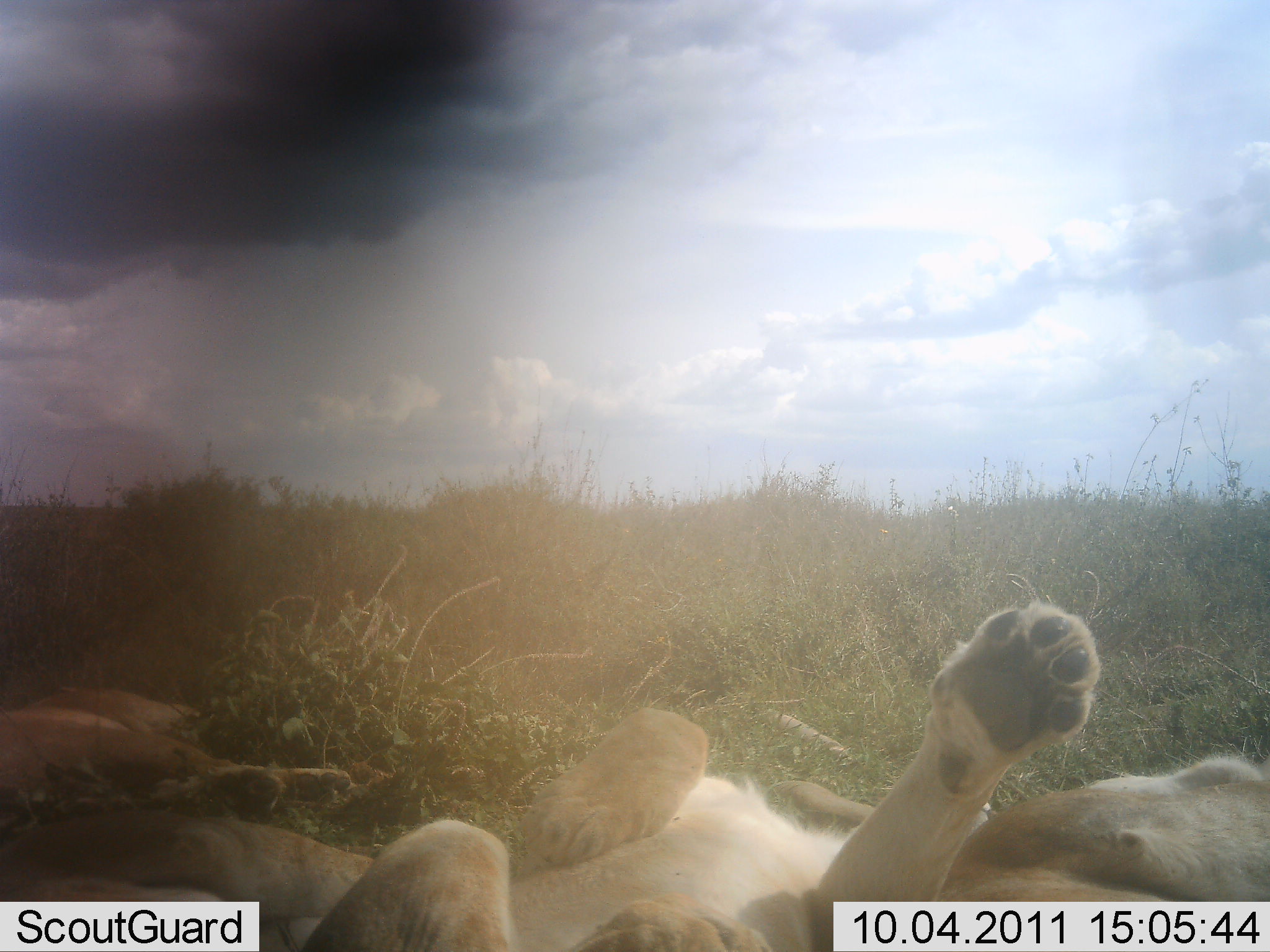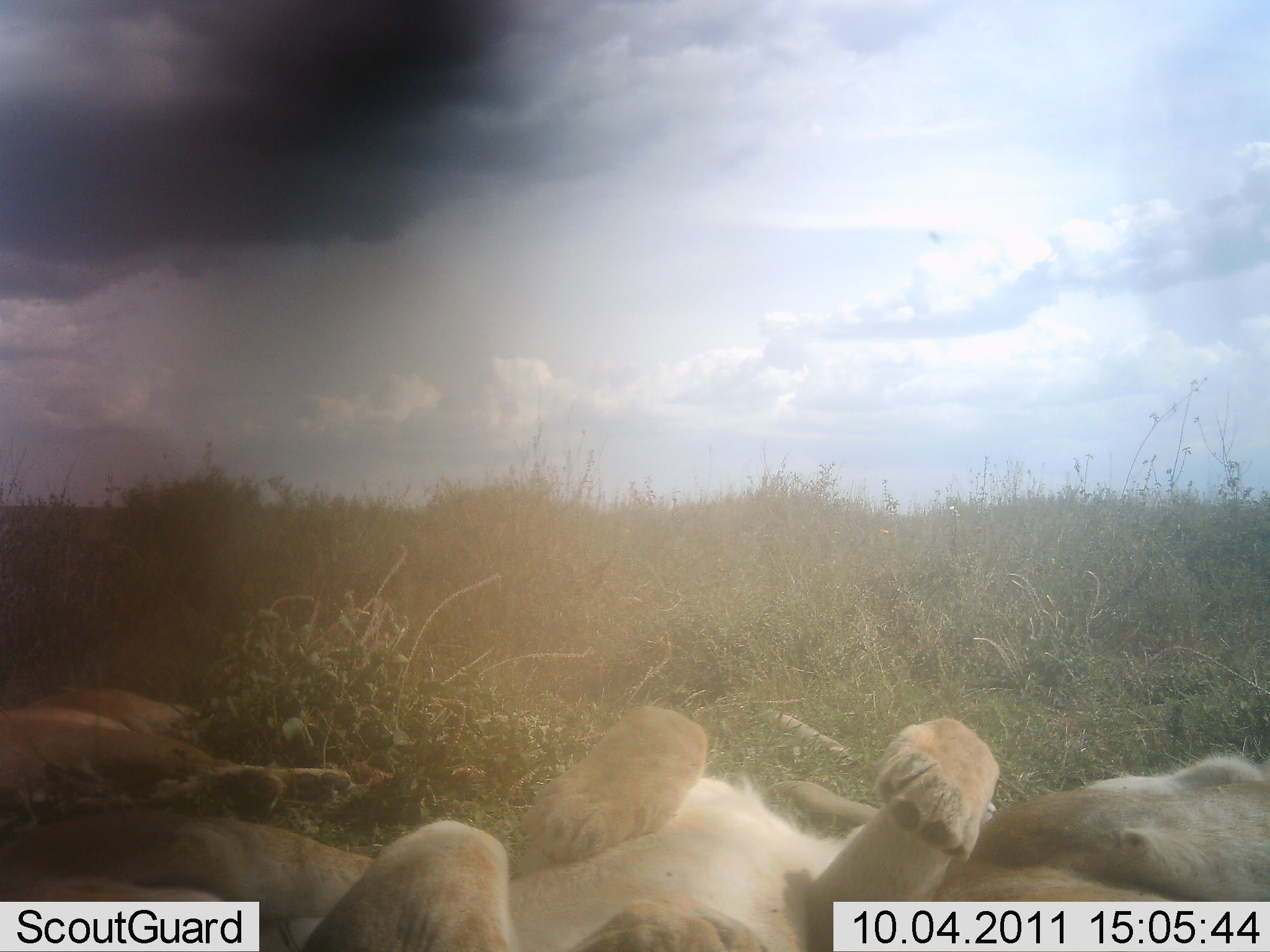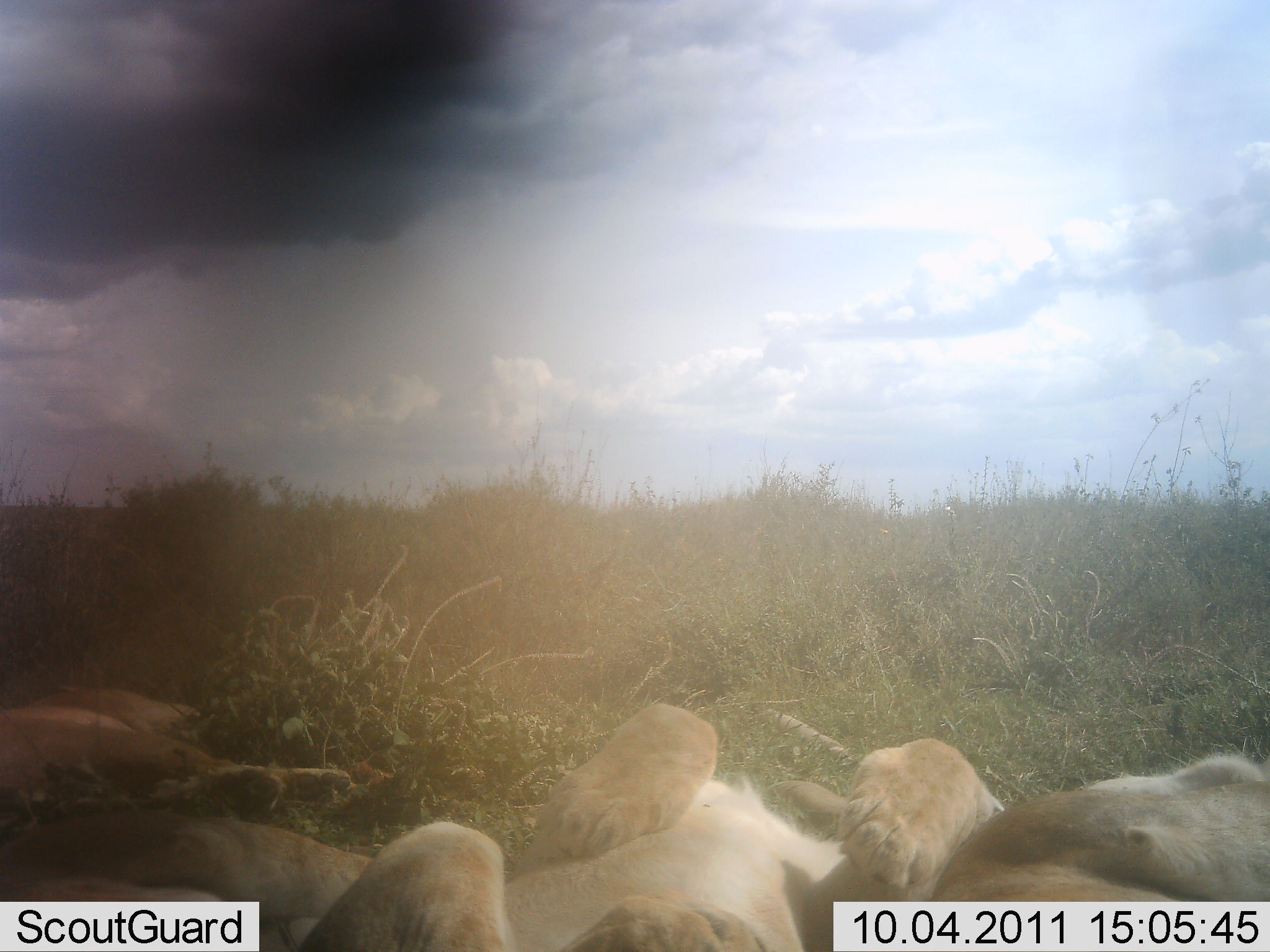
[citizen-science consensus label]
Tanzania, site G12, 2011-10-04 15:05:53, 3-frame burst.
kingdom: Animalia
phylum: Chordata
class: Mammalia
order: Carnivora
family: Felidae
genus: Panthera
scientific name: Panthera leo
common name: lion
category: lionfemale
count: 3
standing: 0%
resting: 100%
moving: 0%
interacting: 13%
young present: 7%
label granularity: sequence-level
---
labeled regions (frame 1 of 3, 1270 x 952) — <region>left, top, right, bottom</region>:
animal: <region>297, 592, 1101, 952</region>; <region>771, 755, 1270, 902</region>; <region>0, 814, 376, 951</region>; <region>0, 682, 350, 819</region>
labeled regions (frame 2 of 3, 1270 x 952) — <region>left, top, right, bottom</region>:
animal: <region>291, 704, 1000, 952</region>; <region>0, 816, 375, 951</region>; <region>935, 755, 1270, 902</region>; <region>0, 683, 349, 818</region>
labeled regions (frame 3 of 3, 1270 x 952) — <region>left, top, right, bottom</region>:
animal: <region>298, 702, 1003, 952</region>; <region>1, 816, 374, 952</region>; <region>937, 755, 1270, 901</region>; <region>0, 683, 349, 818</region>